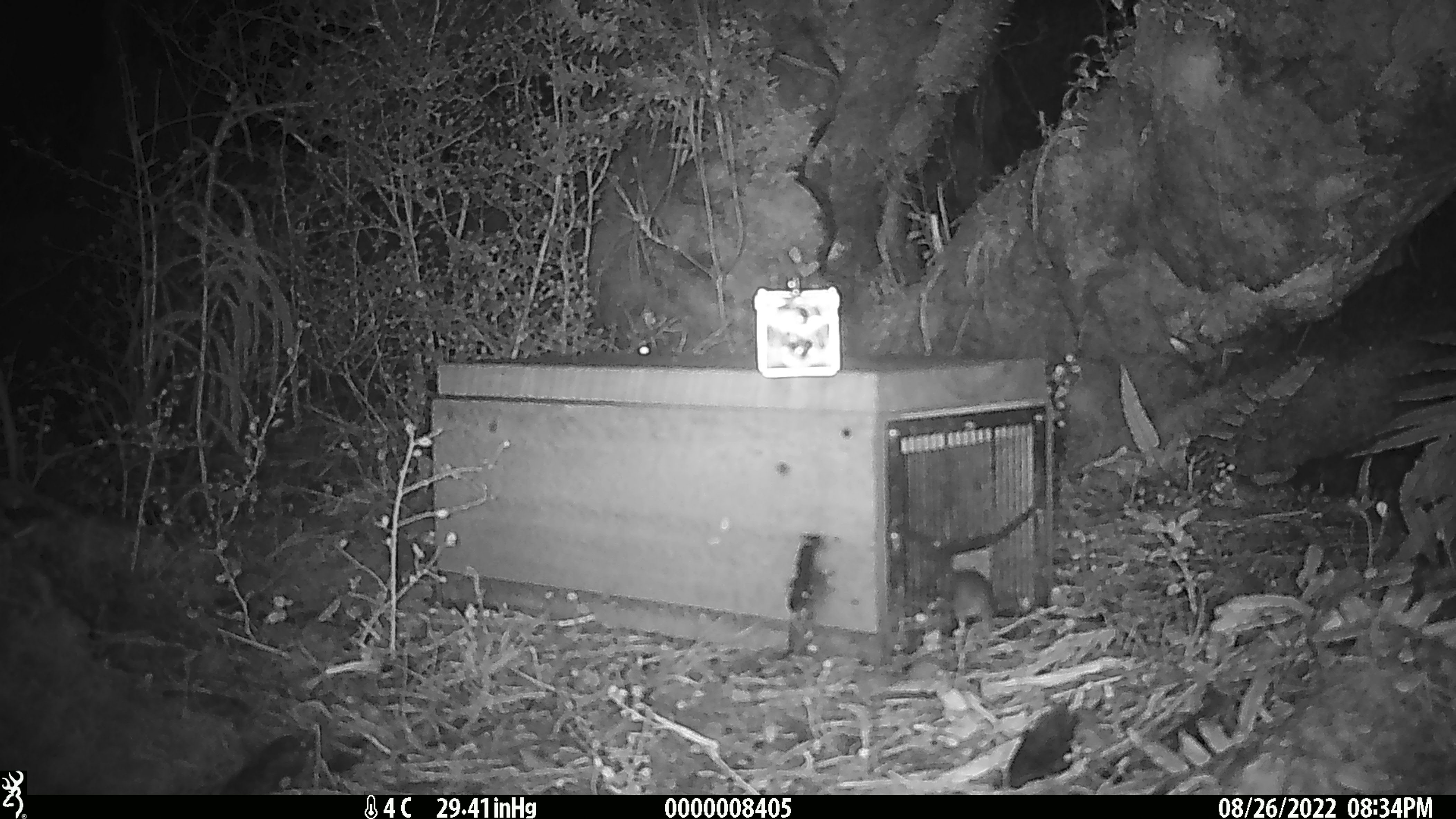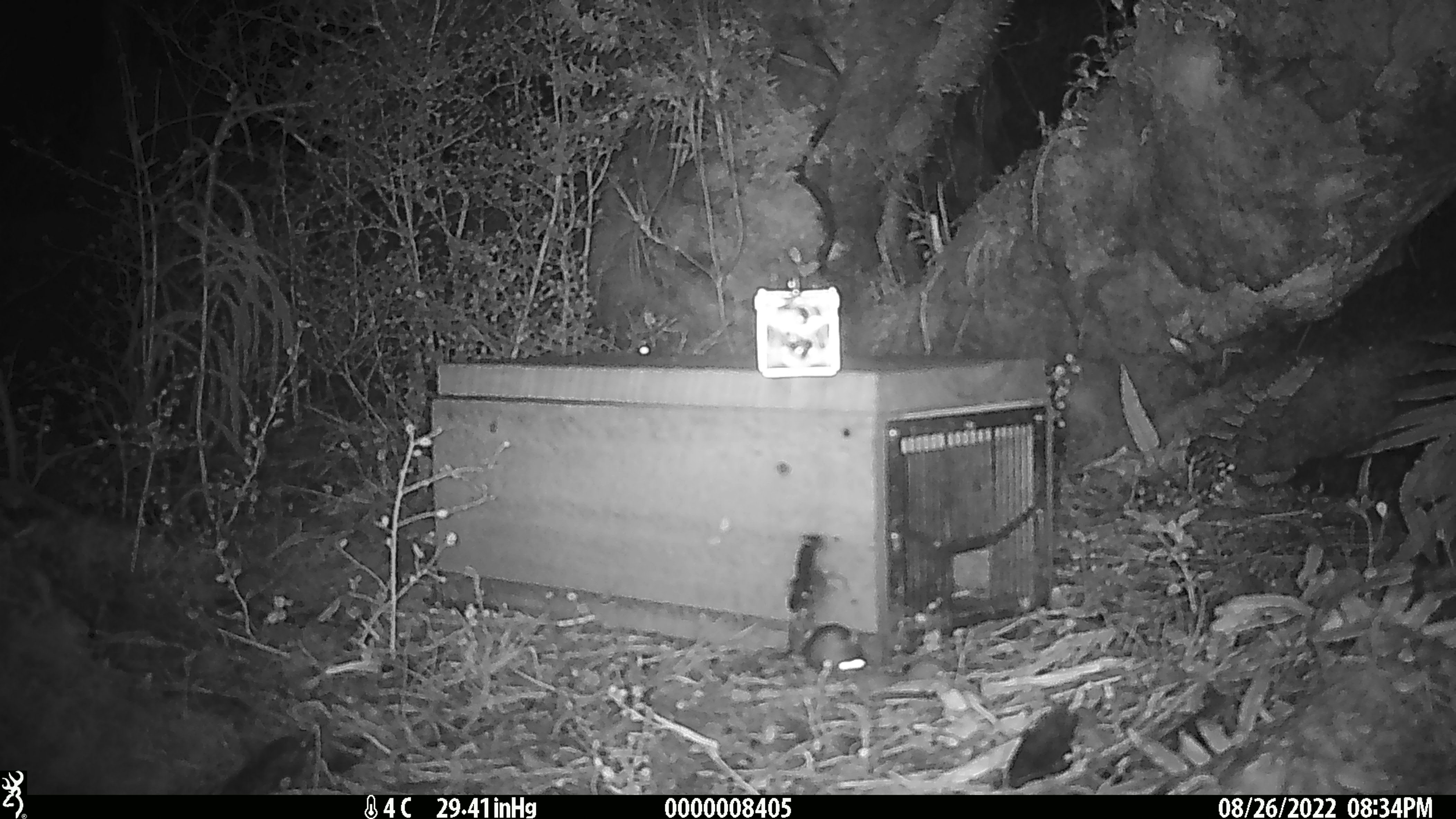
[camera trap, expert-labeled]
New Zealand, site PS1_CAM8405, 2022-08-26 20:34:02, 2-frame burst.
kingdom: Animalia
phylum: Chordata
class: Mammalia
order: Rodentia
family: Muridae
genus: Mus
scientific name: Mus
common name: mouse